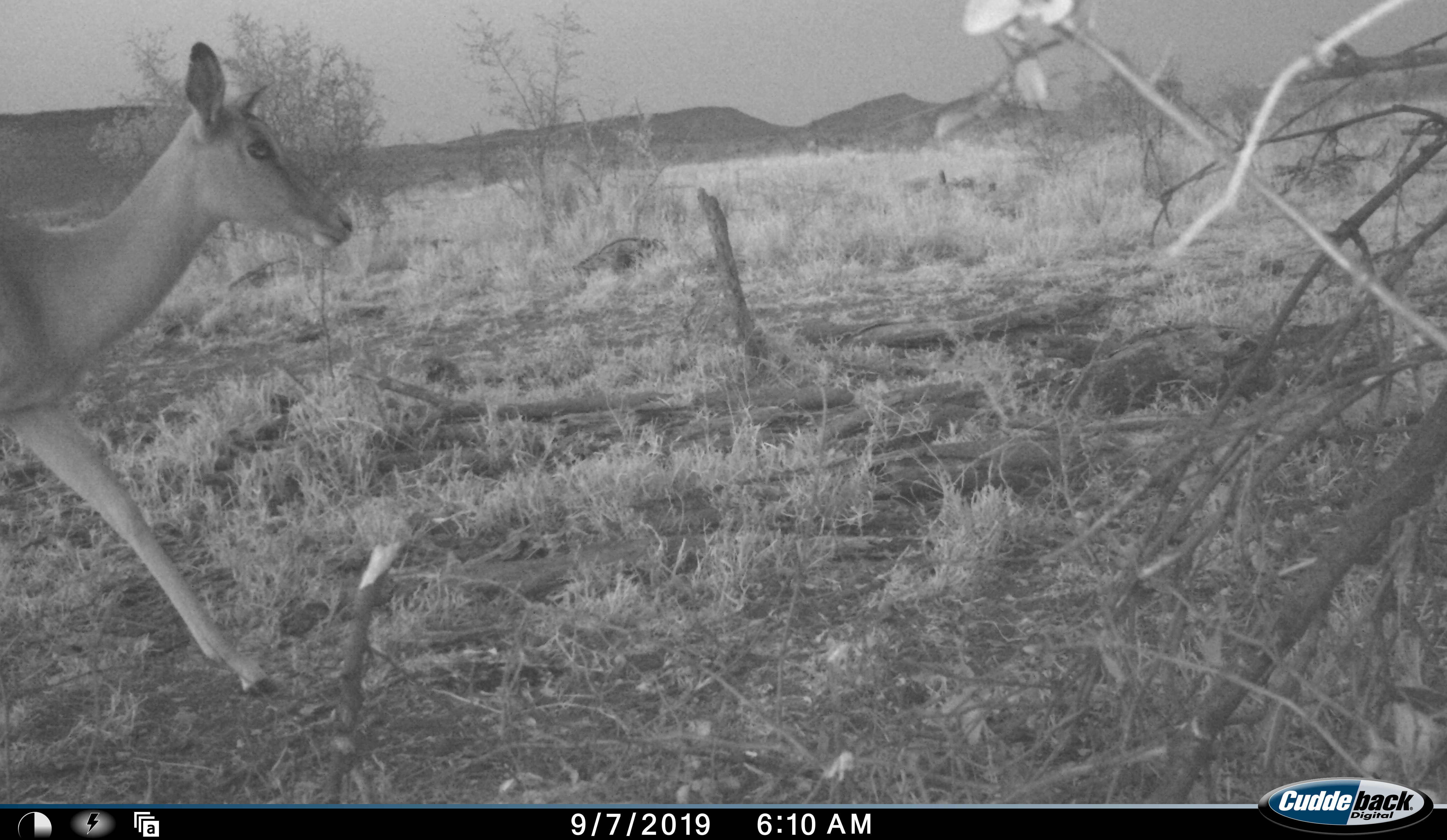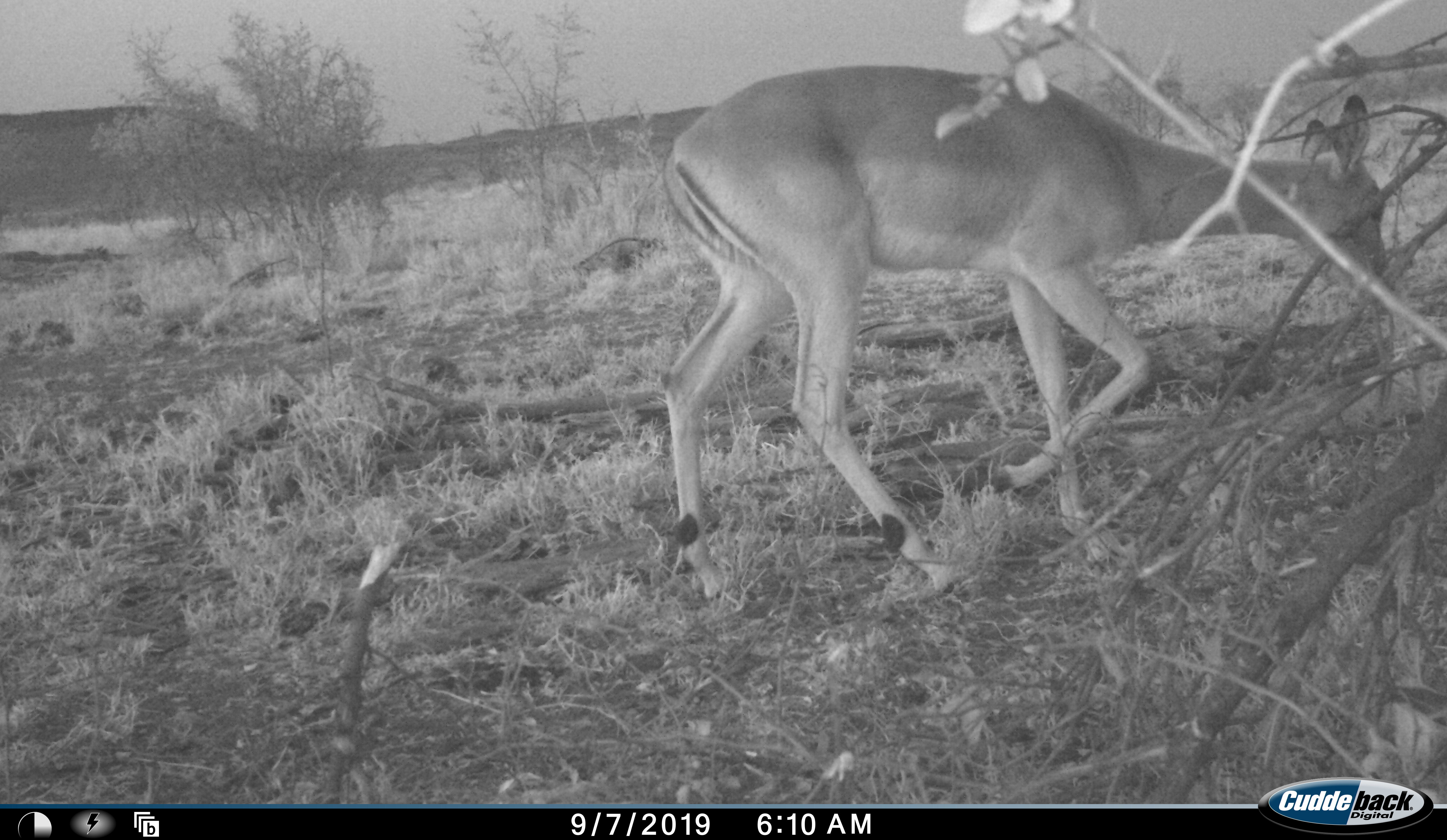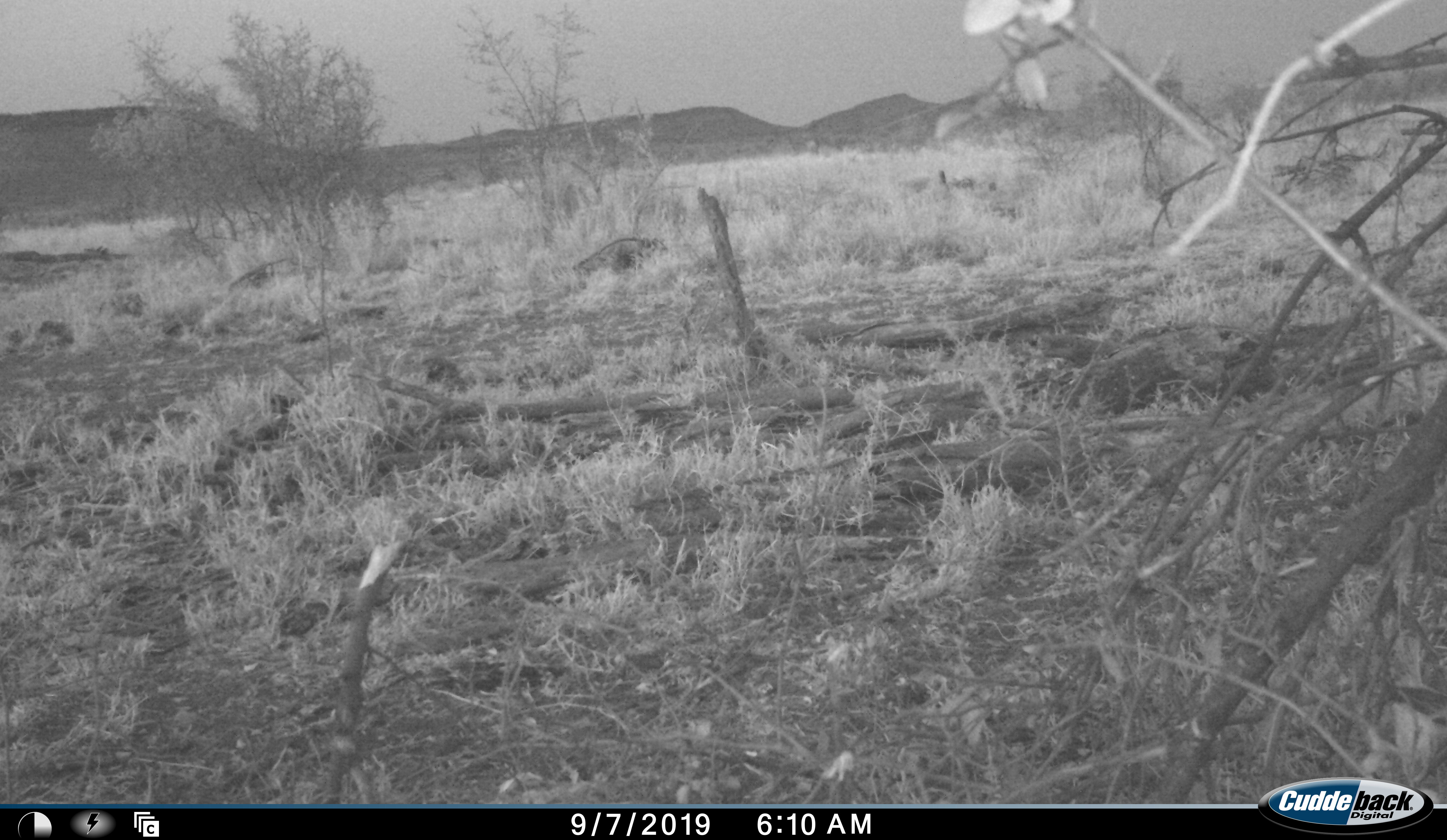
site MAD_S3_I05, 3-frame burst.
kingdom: Animalia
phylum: Chordata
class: Mammalia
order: Artiodactyla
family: Bovidae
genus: Aepyceros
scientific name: Aepyceros melampus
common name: impala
Impala (Aepyceros melampus), count 1. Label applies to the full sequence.